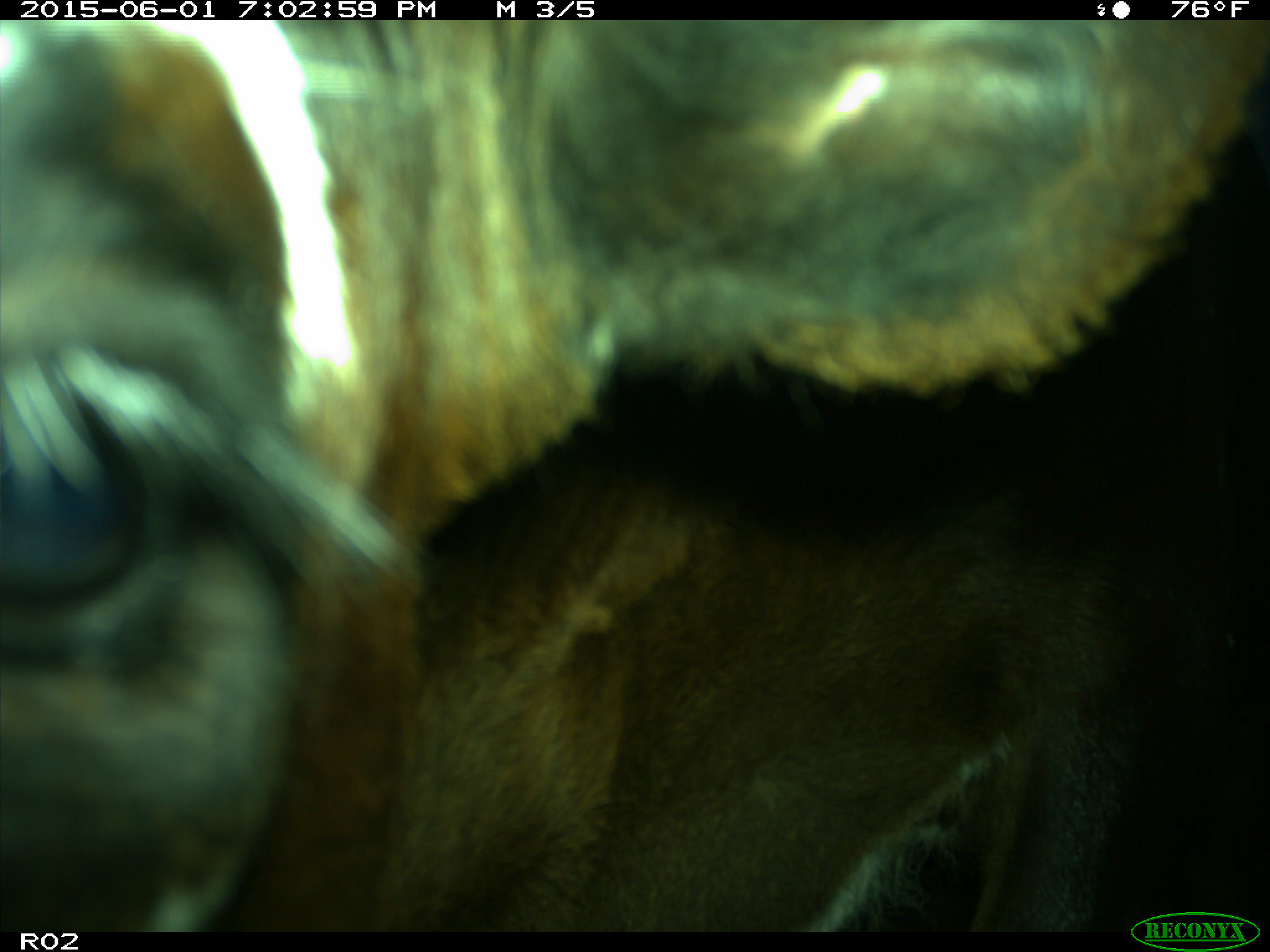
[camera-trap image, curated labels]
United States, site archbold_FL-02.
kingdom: Animalia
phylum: Chordata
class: Mammalia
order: Artiodactyla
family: Bovidae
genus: Bos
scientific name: Bos taurus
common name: domestic cow